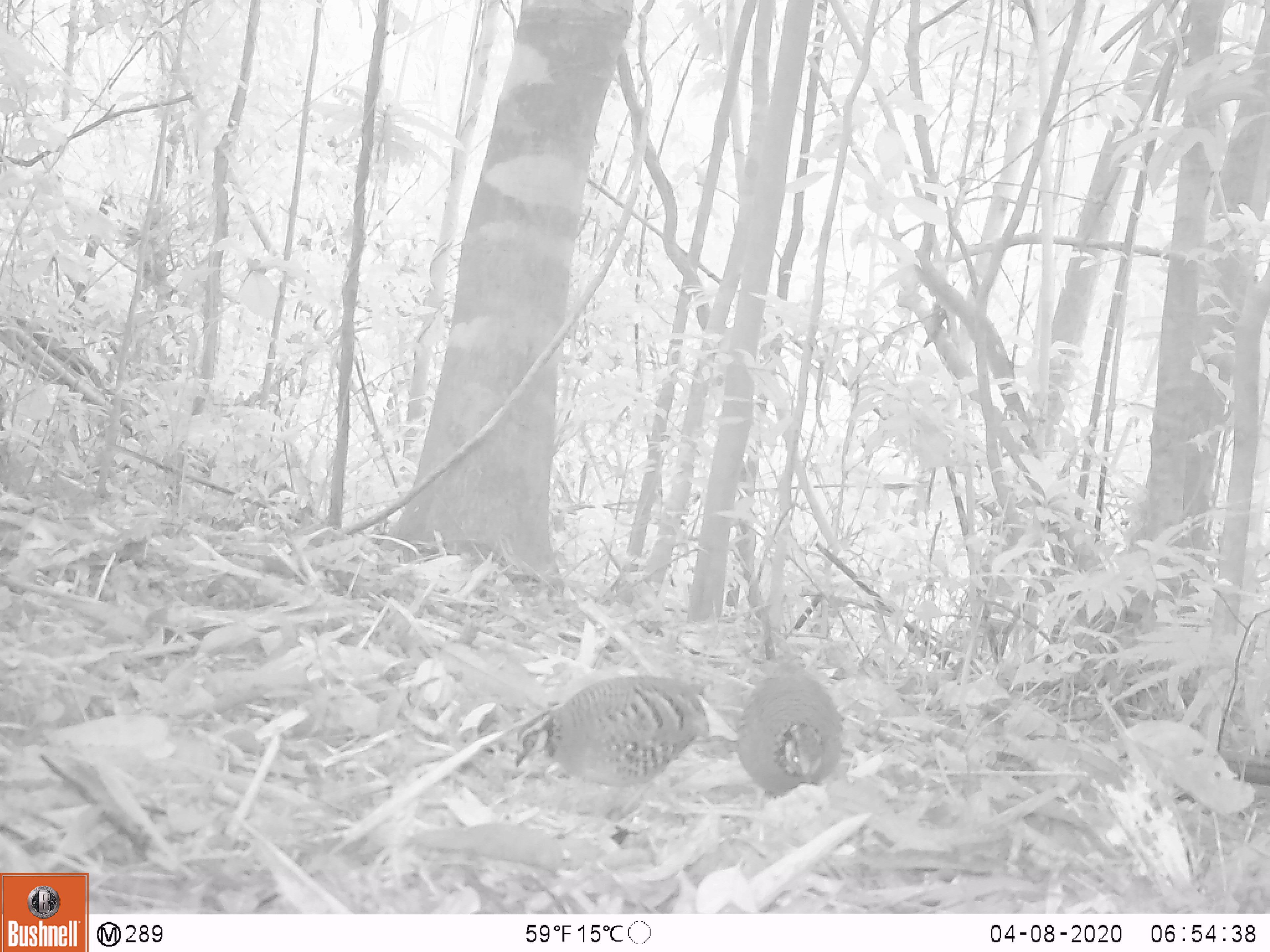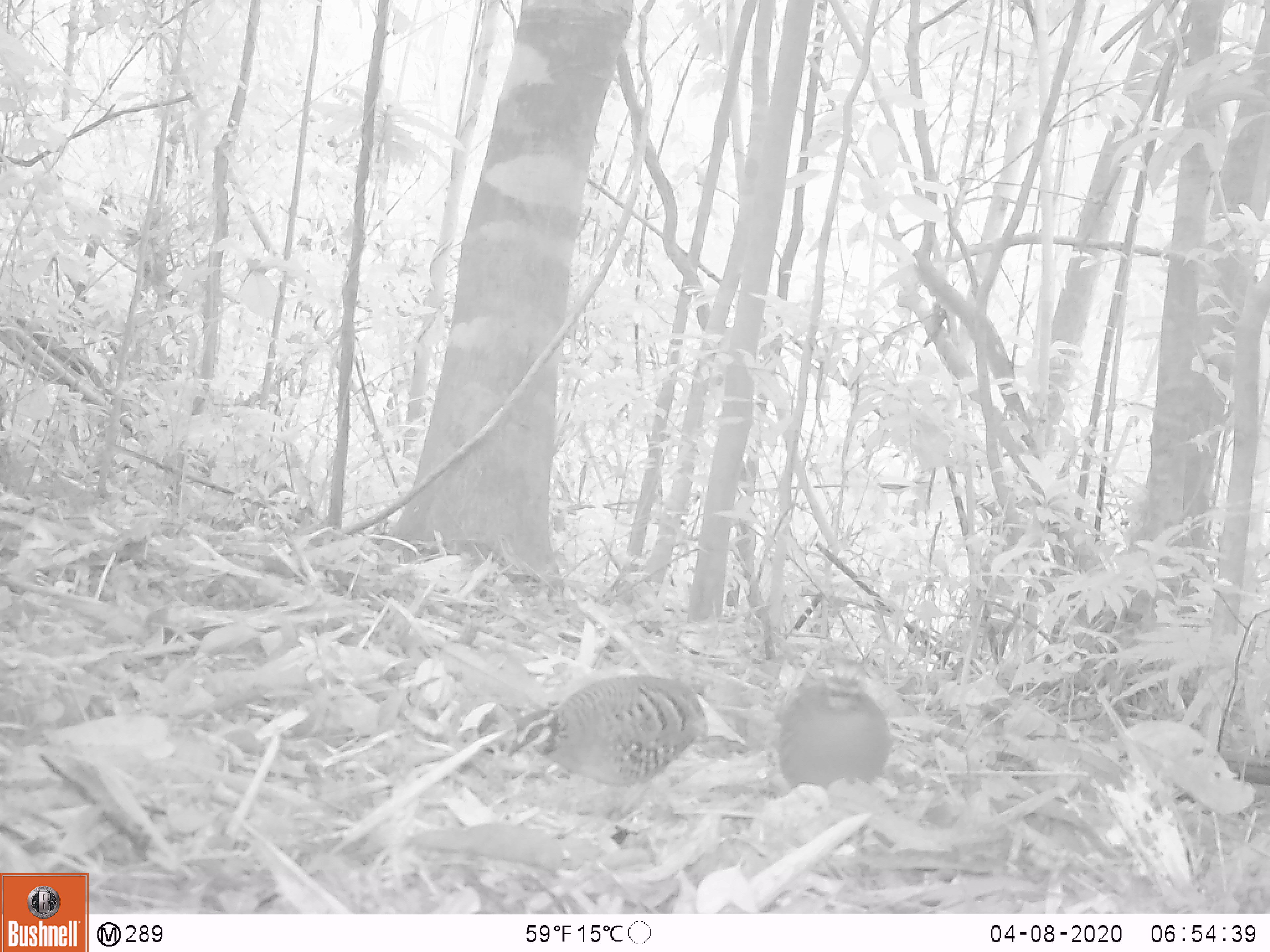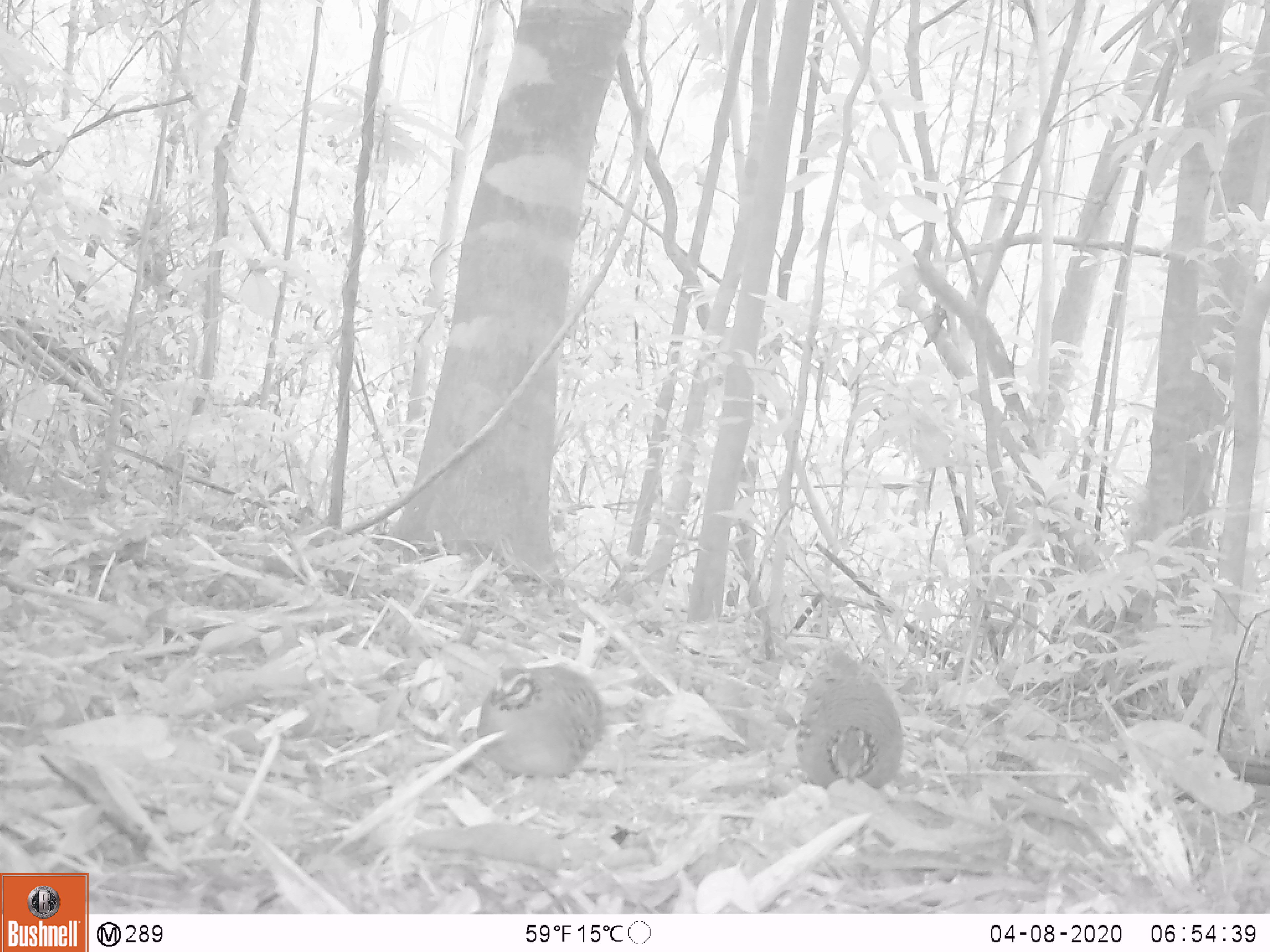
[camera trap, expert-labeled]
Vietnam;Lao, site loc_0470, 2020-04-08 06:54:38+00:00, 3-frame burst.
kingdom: Animalia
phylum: Chordata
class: Aves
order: Galliformes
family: Phasianidae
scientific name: Phasianidae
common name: partridge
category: unidentified partridge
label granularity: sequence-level